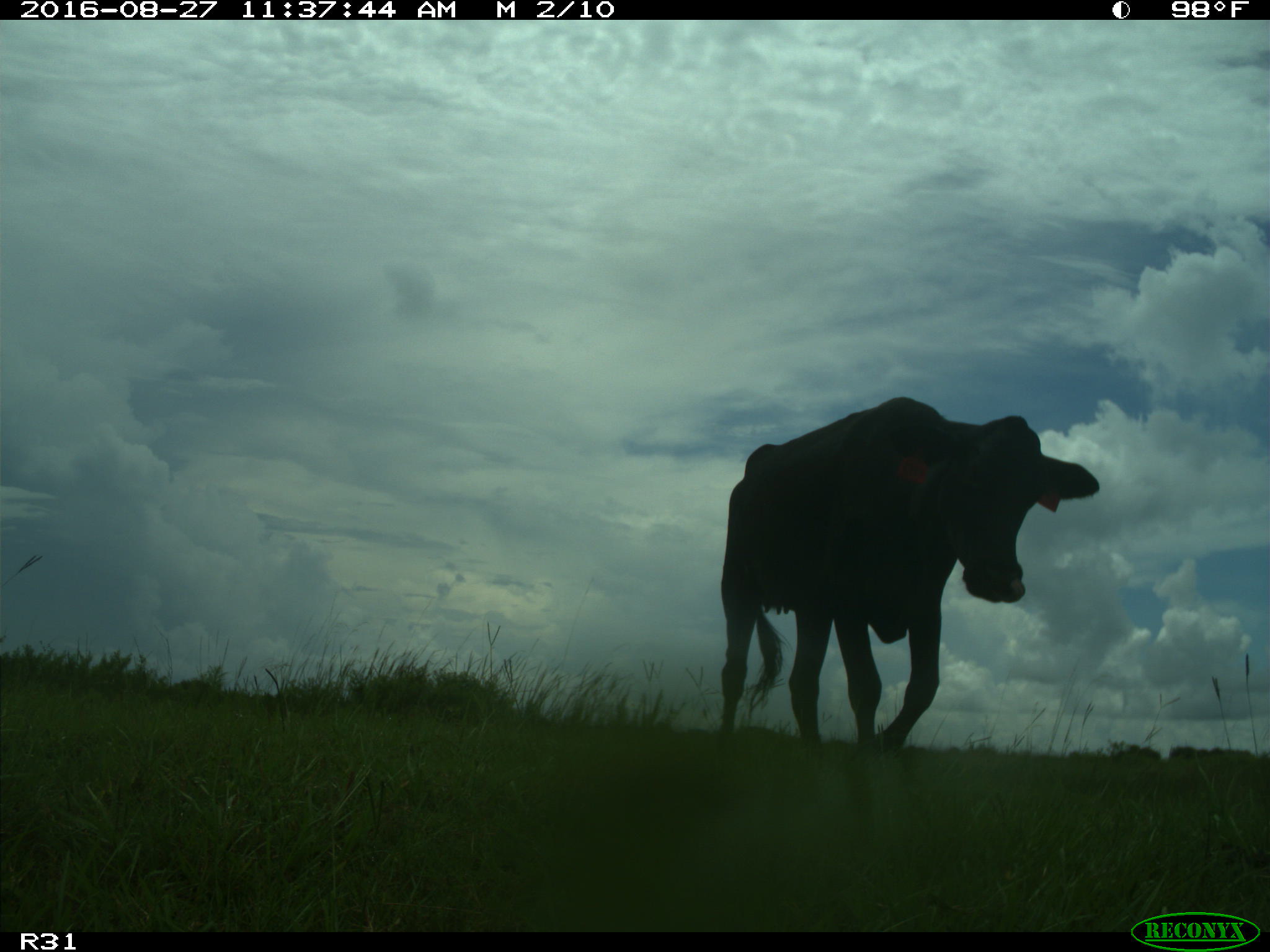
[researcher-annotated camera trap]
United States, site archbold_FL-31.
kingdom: Animalia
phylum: Chordata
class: Mammalia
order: Artiodactyla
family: Bovidae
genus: Bos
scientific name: Bos taurus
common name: domestic cow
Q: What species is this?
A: Bos taurus (domestic cow).